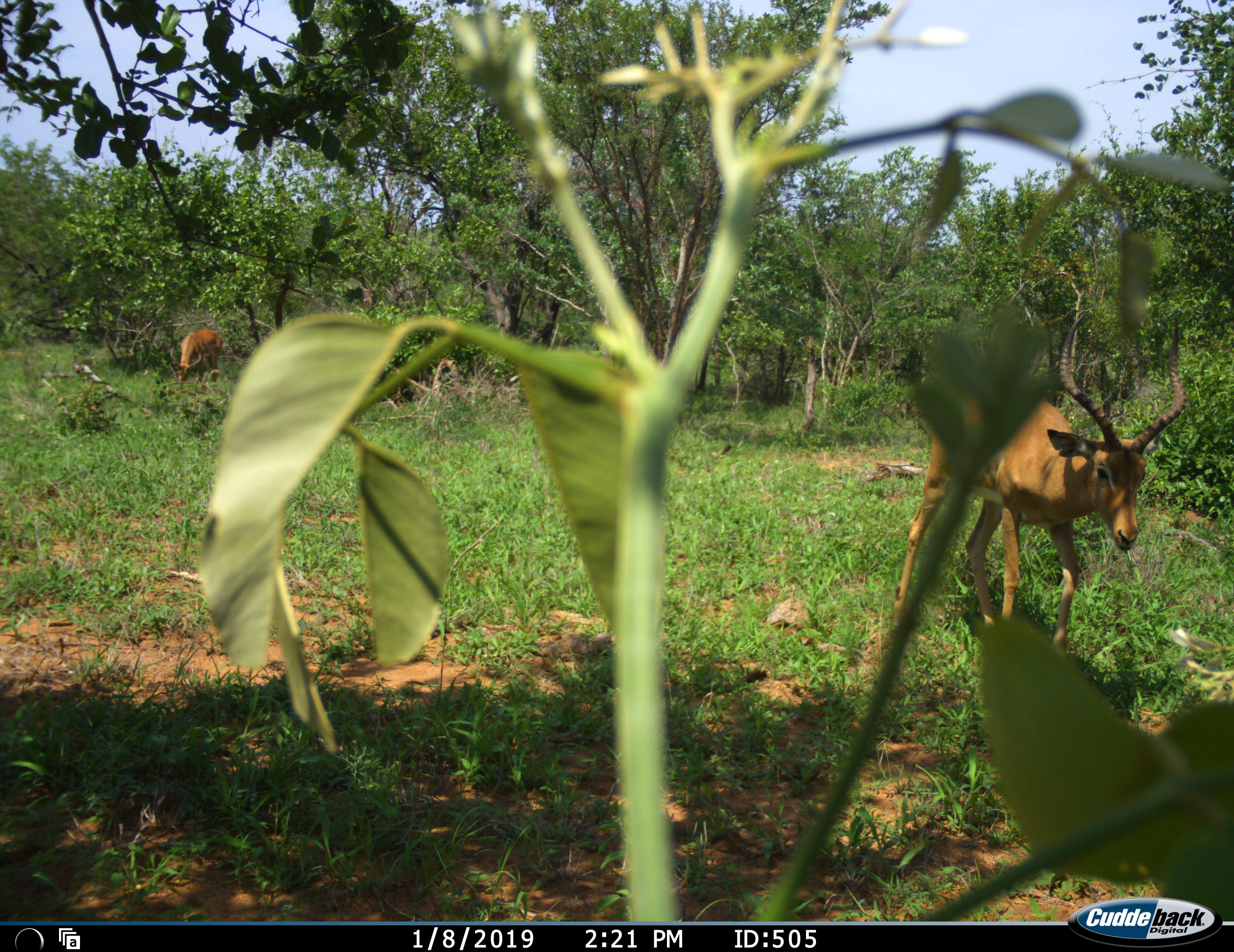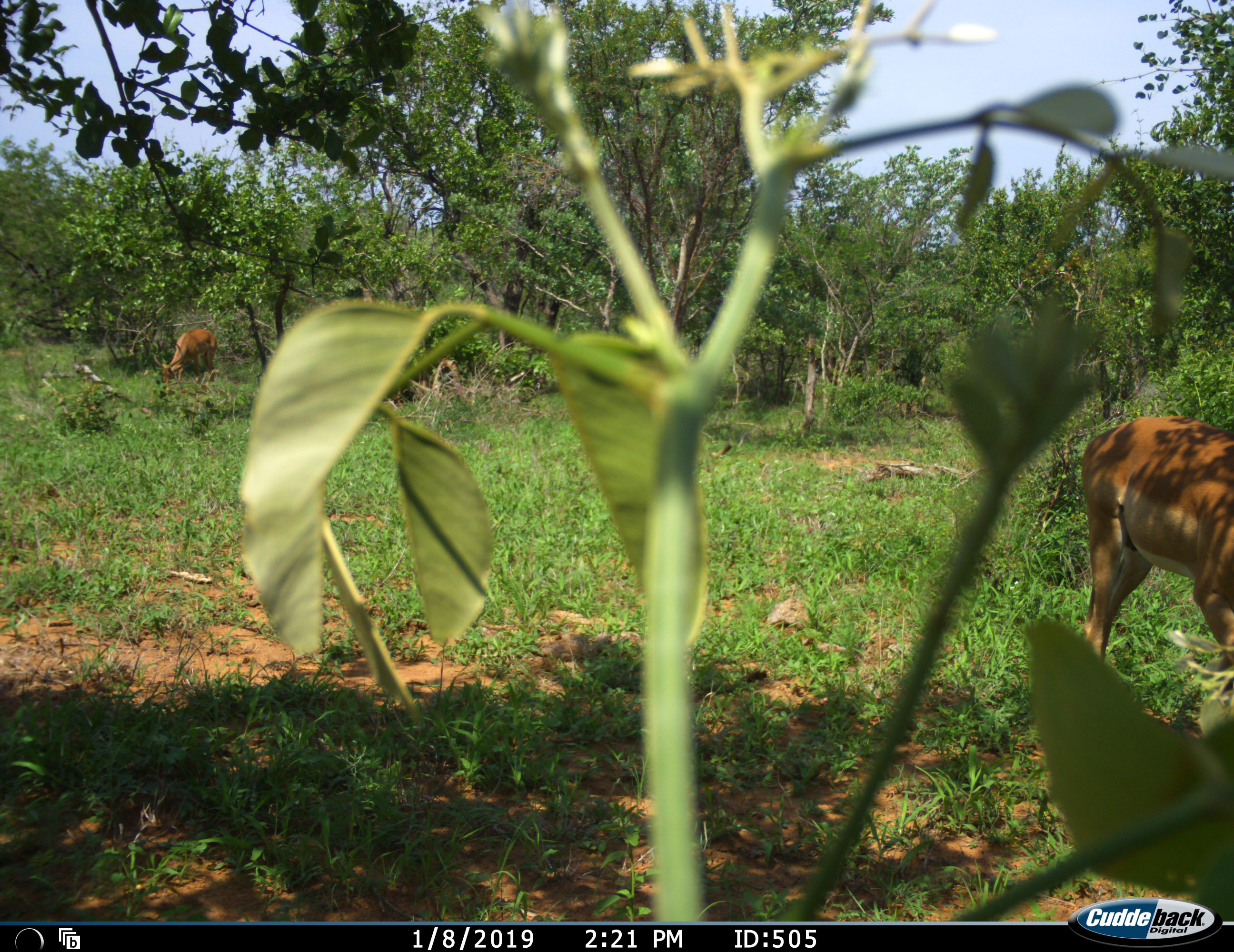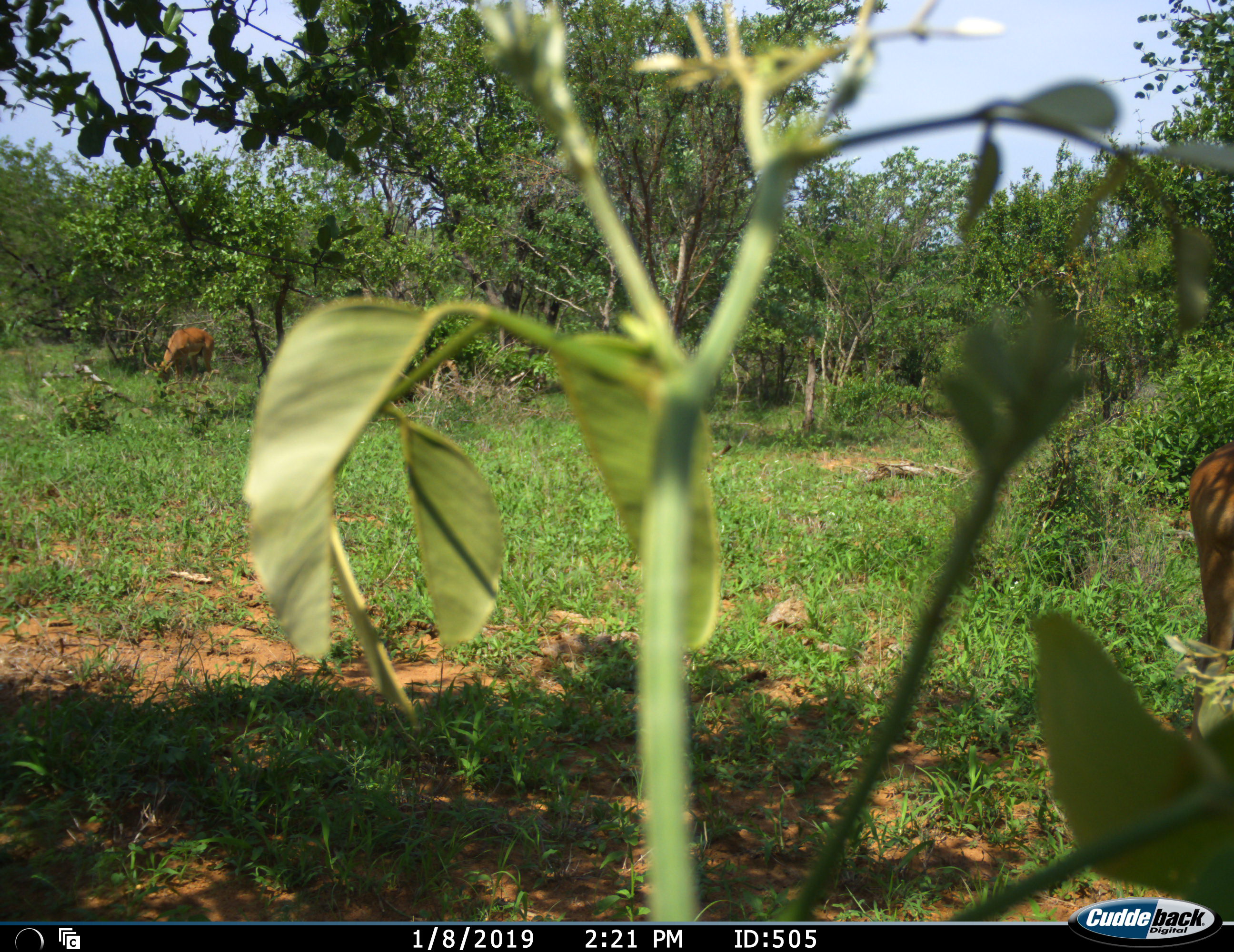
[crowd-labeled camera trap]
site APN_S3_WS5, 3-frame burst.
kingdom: Animalia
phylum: Chordata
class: Mammalia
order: Artiodactyla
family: Bovidae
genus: Aepyceros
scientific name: Aepyceros melampus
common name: impala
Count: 2.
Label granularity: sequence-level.